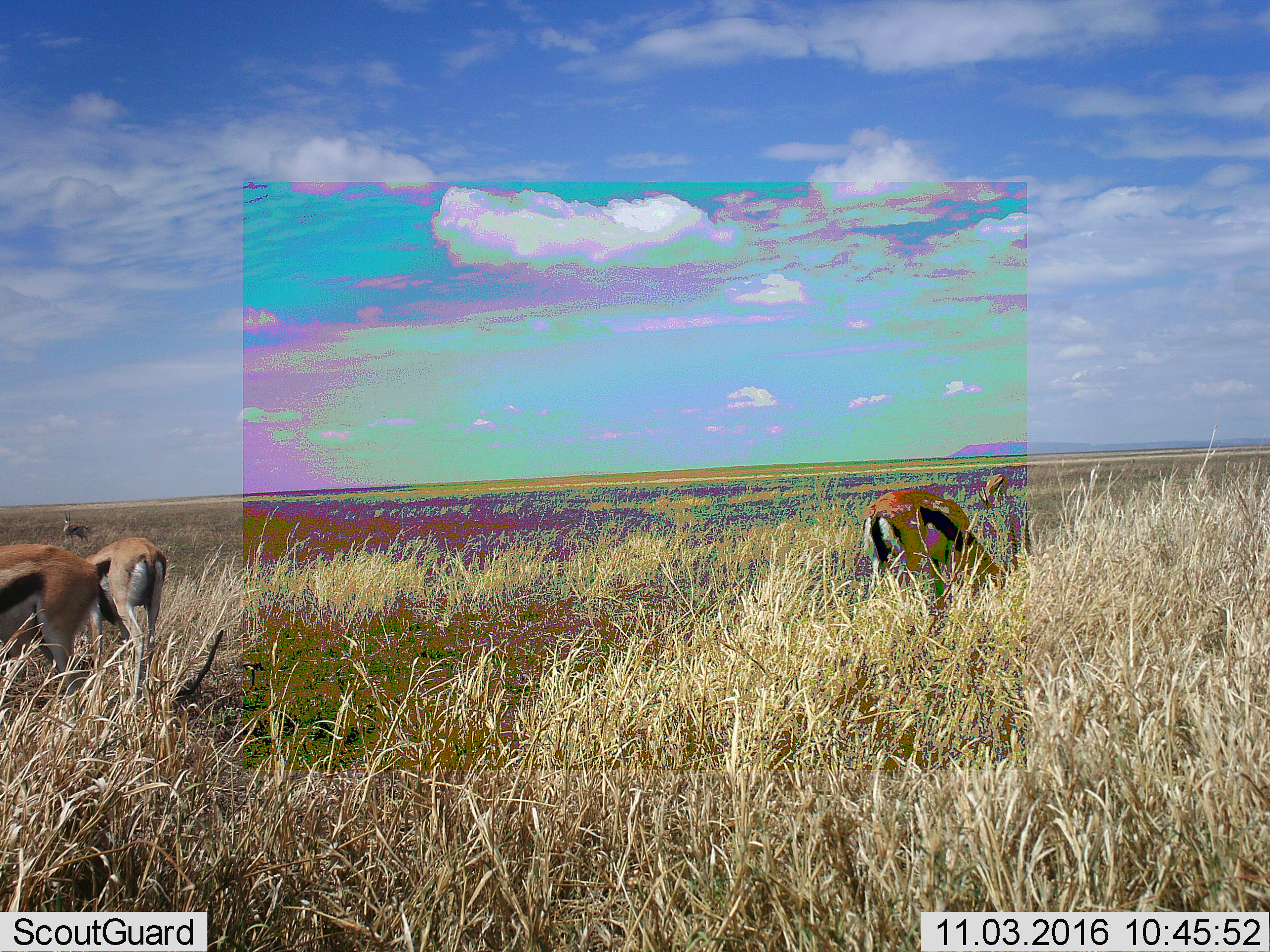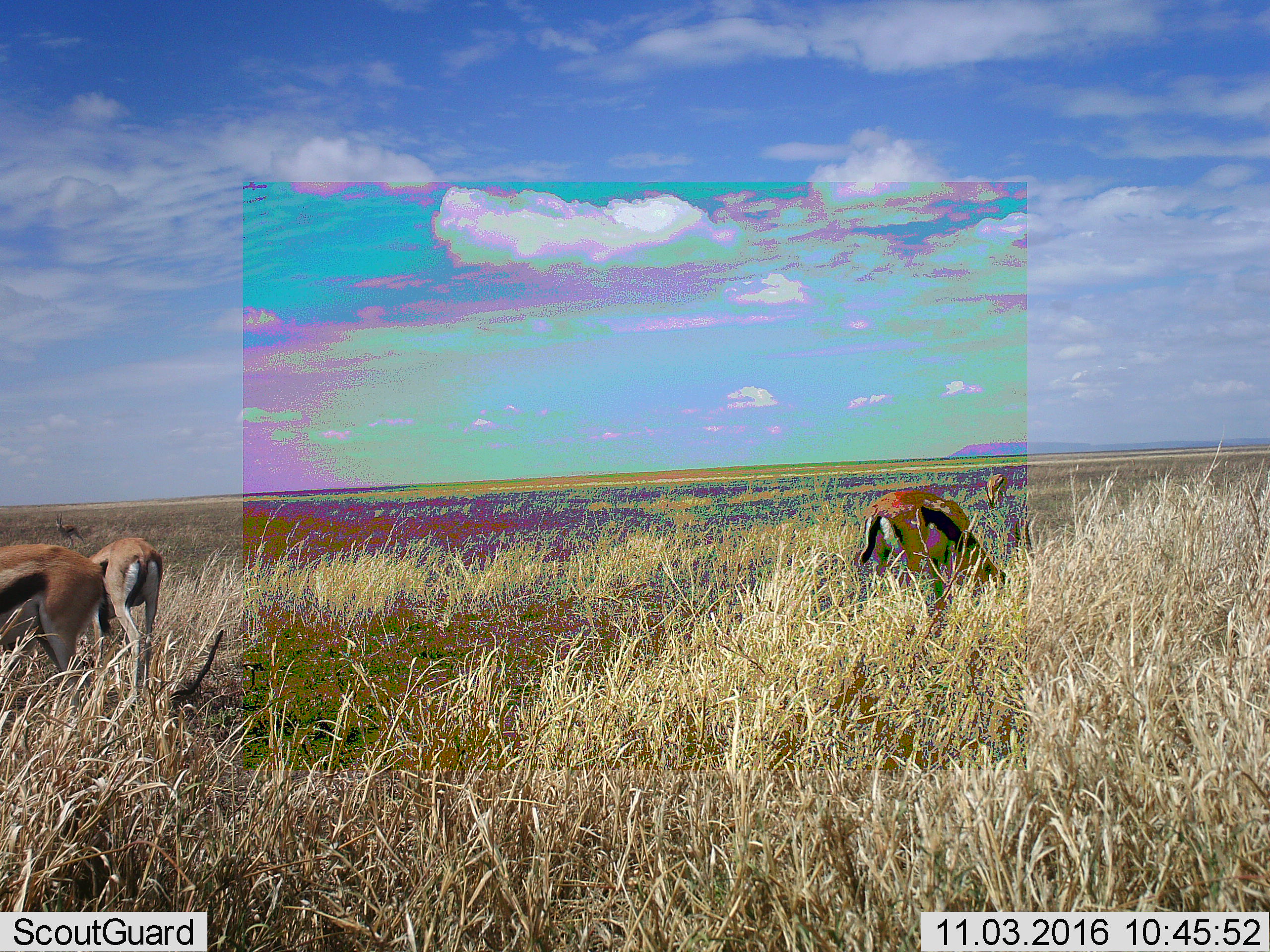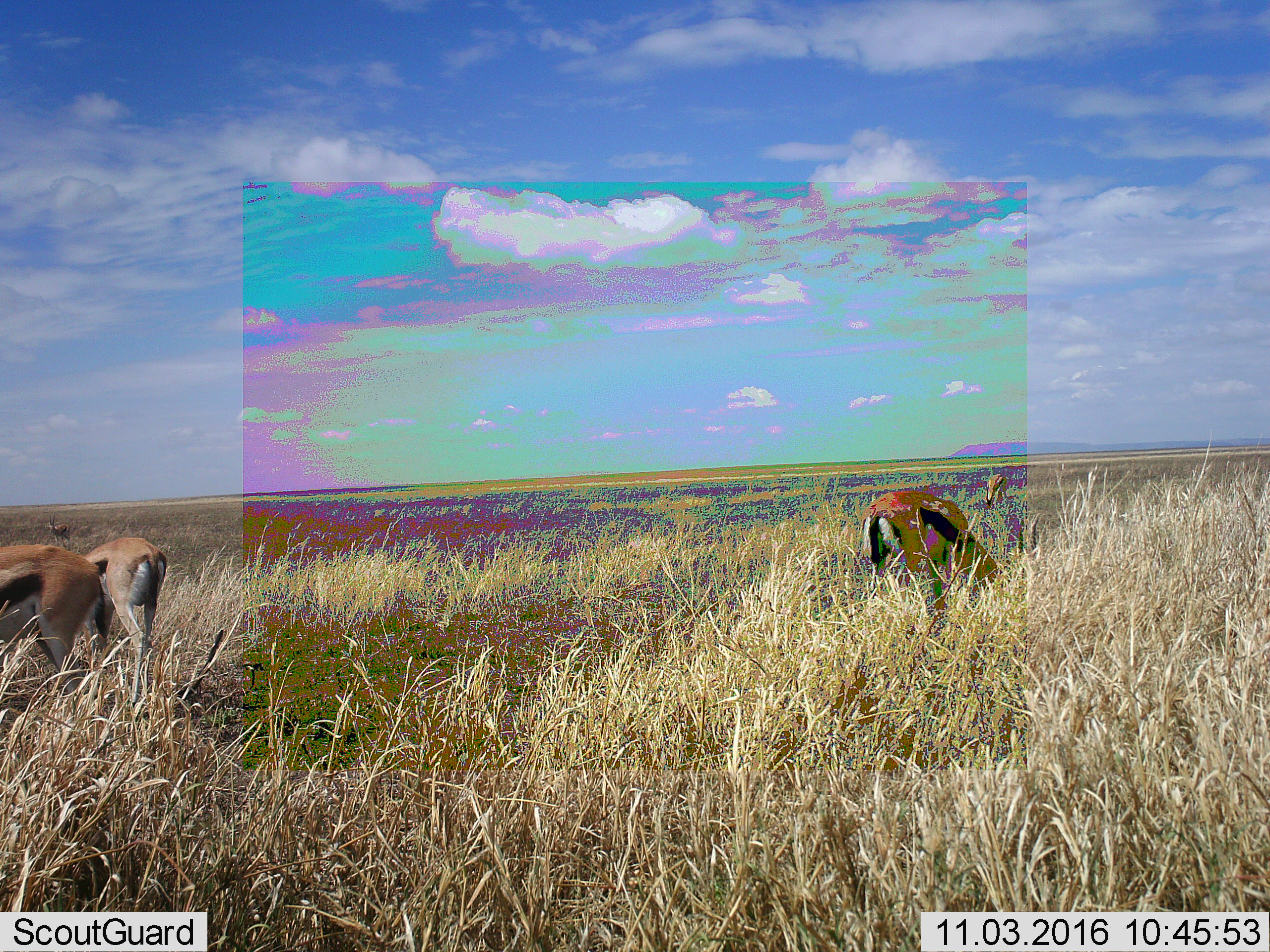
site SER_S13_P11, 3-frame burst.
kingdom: Animalia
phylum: Chordata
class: Mammalia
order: Artiodactyla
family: Bovidae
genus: Eudorcas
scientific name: Eudorcas thomsonii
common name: thomson's gazelle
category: gazellethomsons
Gazellethomsons (thomson's gazelle) (Eudorcas thomsonii), count 5. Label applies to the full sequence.